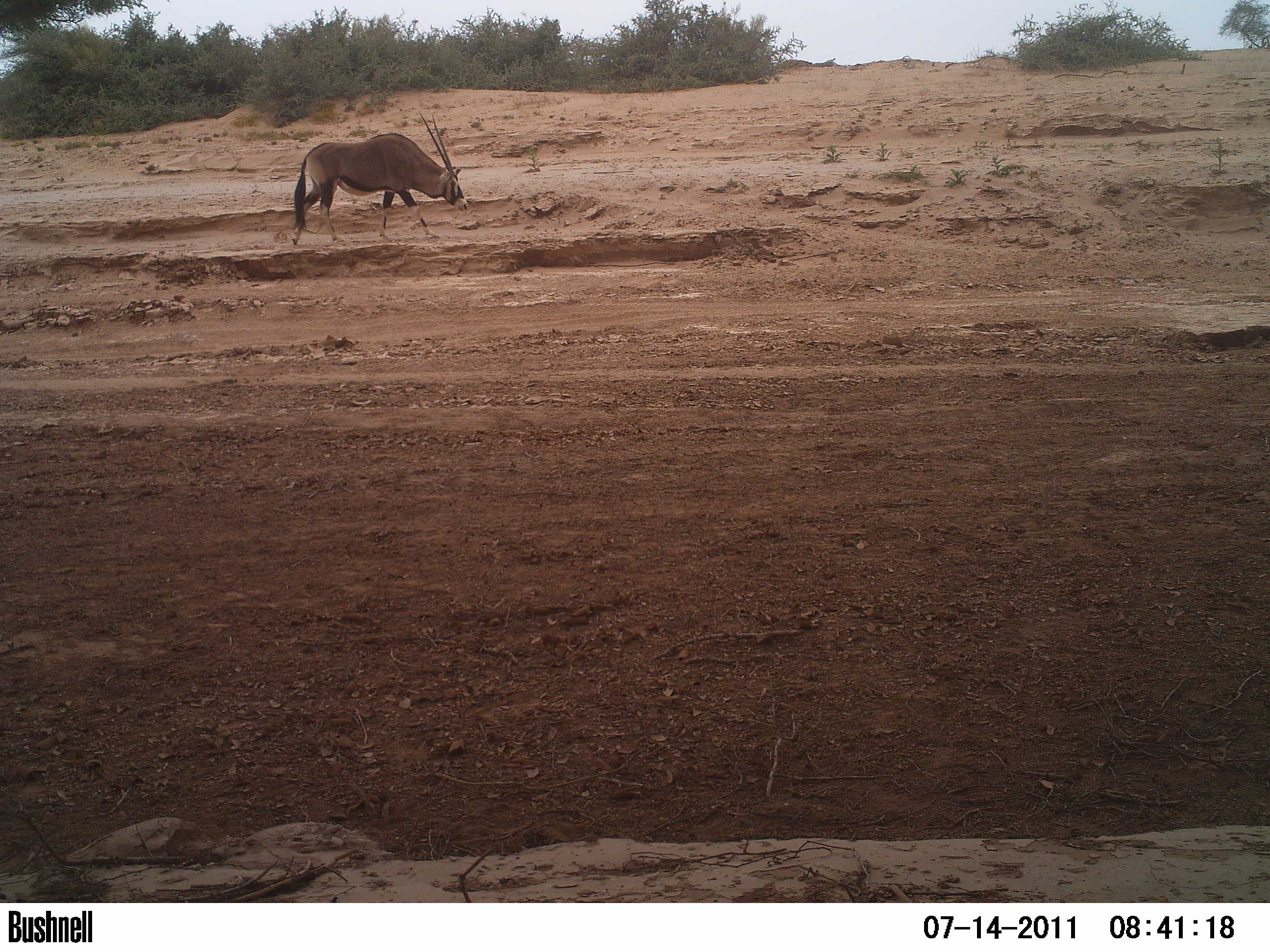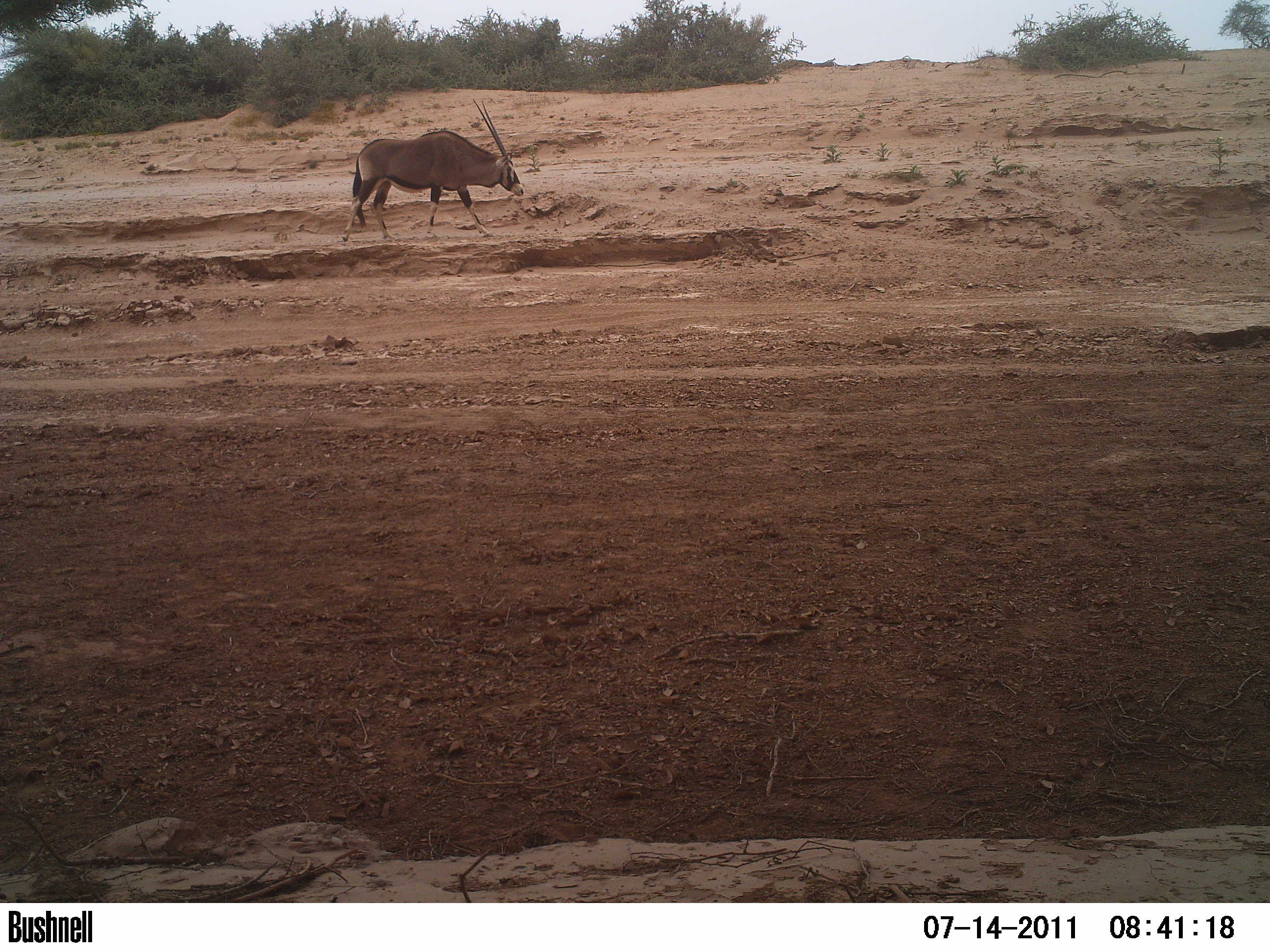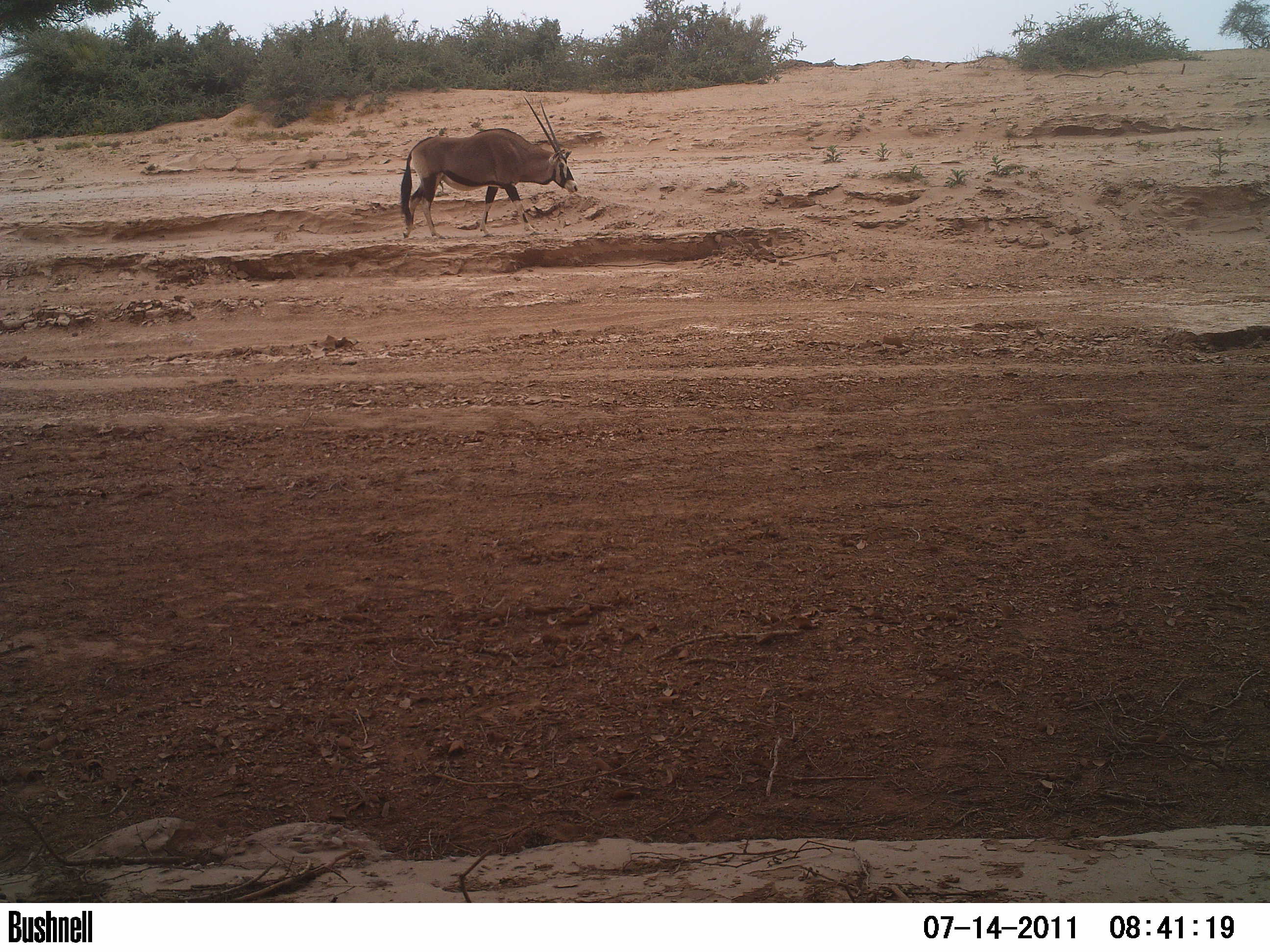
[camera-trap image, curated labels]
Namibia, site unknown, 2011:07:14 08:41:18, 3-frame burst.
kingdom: Animalia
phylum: Chordata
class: Mammalia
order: Artiodactyla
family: Bovidae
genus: Oryx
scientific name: Oryx gazella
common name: gemsbok